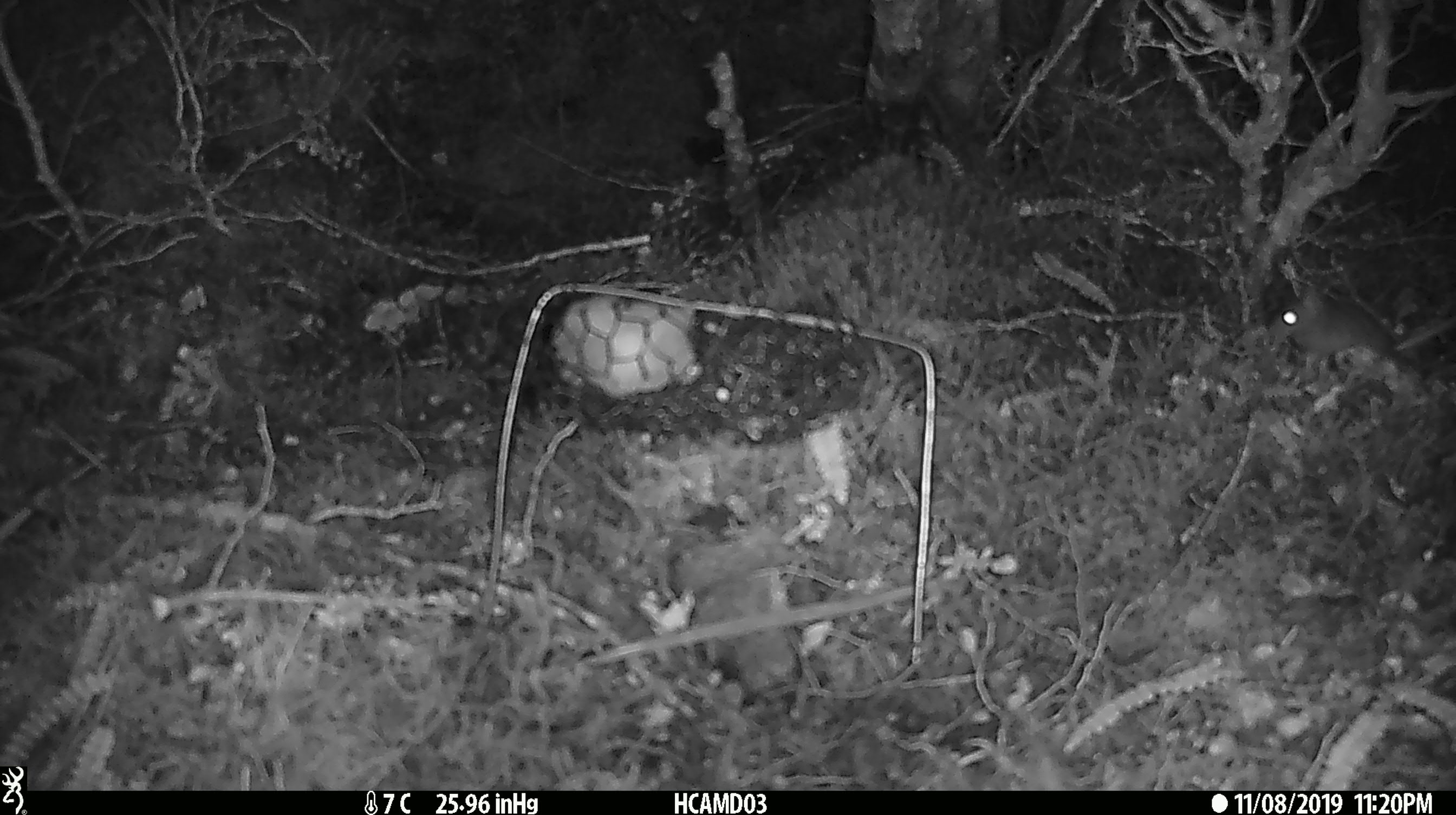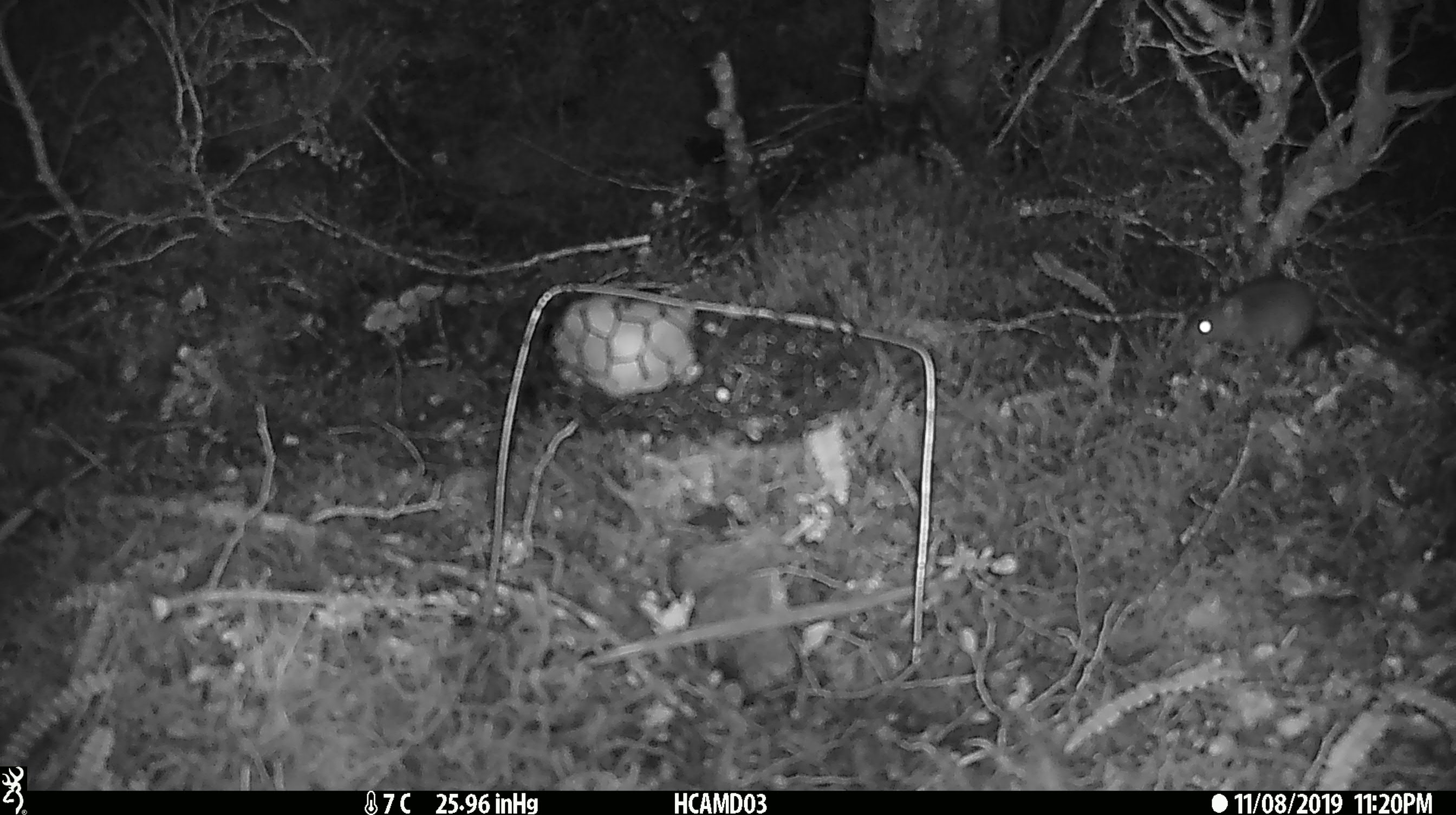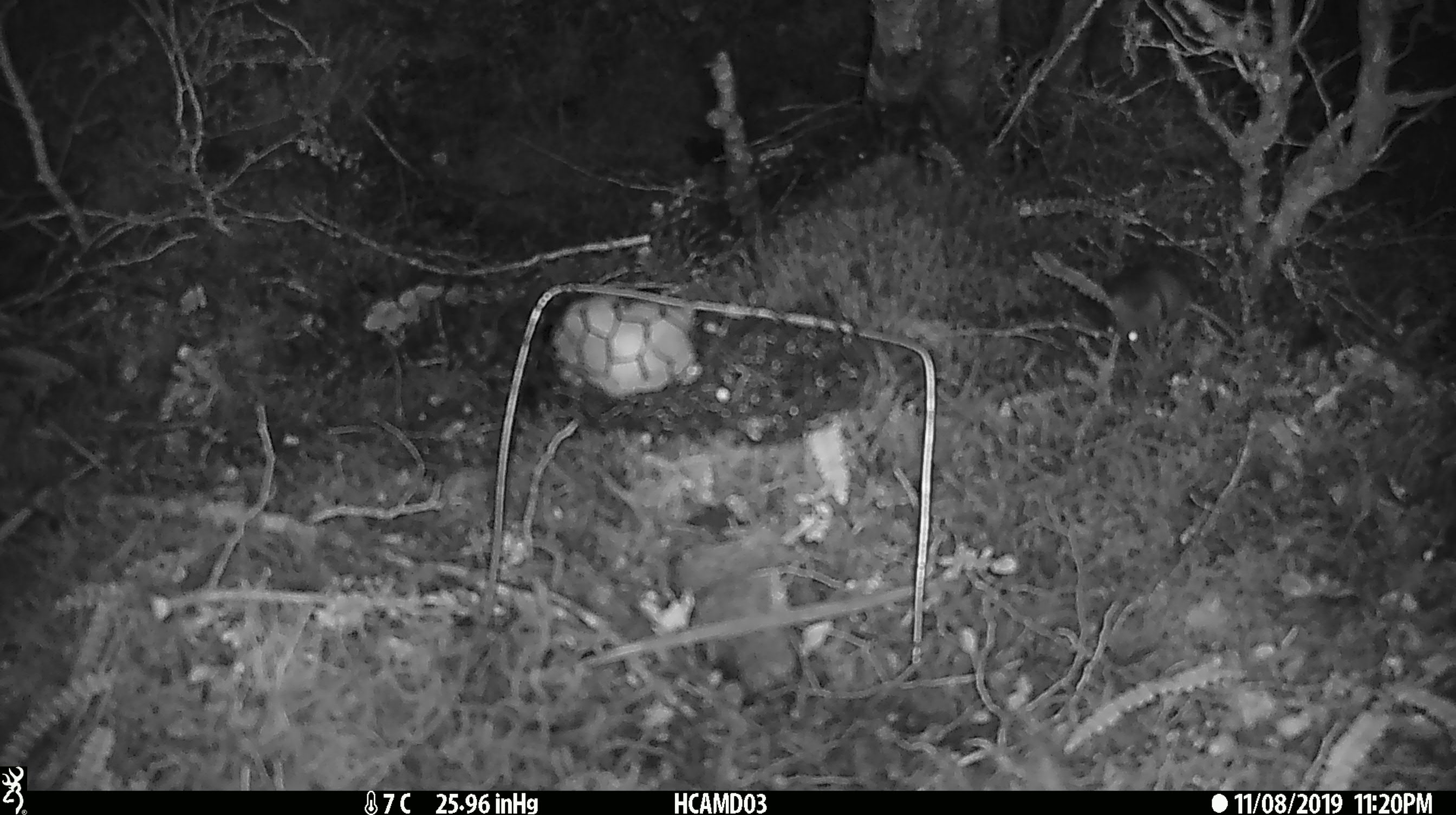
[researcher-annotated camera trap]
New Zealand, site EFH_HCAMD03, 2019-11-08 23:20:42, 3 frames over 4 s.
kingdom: Animalia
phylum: Chordata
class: Mammalia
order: Rodentia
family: Muridae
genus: Mus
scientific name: Mus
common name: mouse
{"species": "mouse (Mus)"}